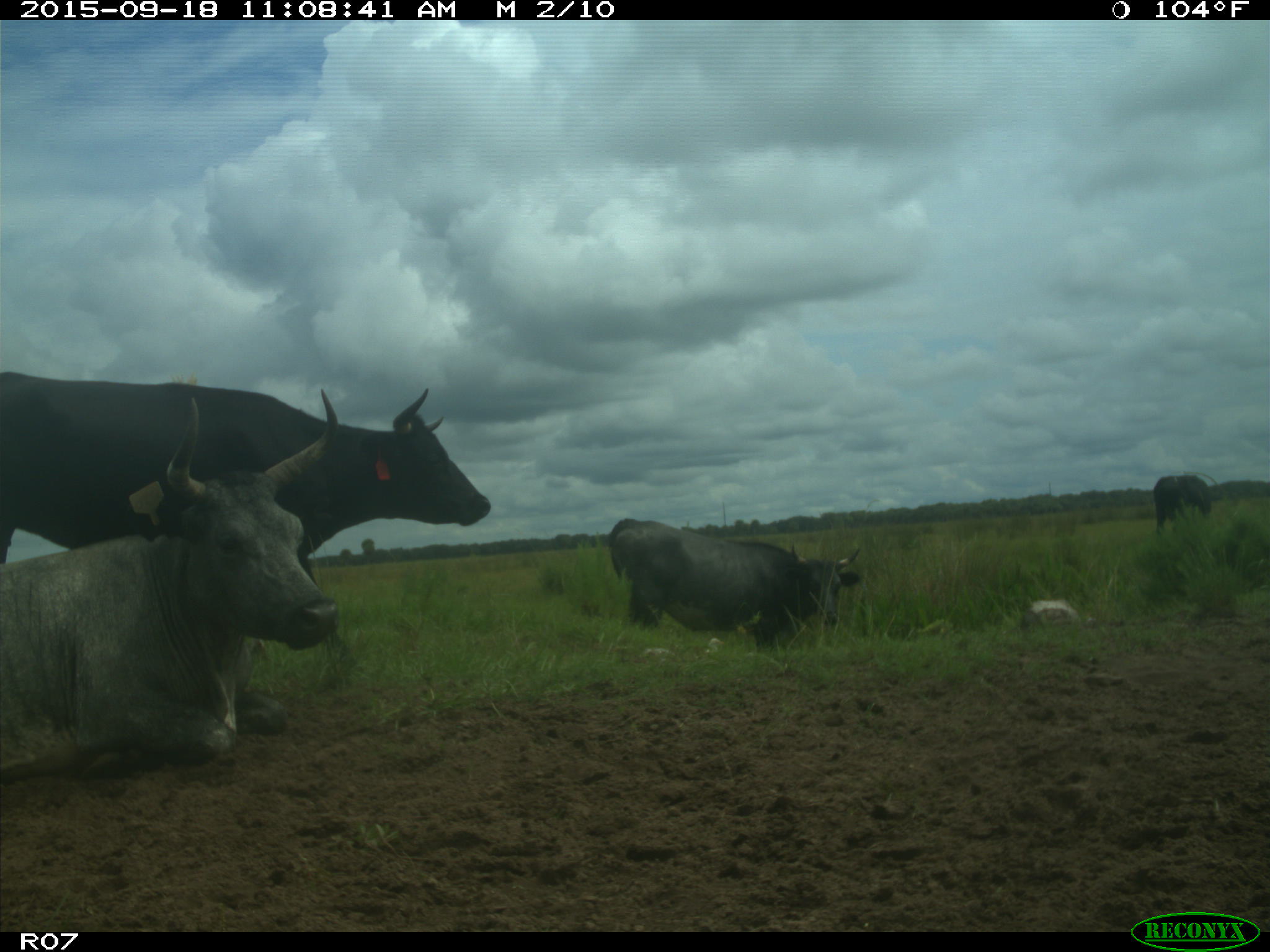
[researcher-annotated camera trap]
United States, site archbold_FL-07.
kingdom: Animalia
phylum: Chordata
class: Mammalia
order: Artiodactyla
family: Bovidae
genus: Bos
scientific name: Bos taurus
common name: domestic cow